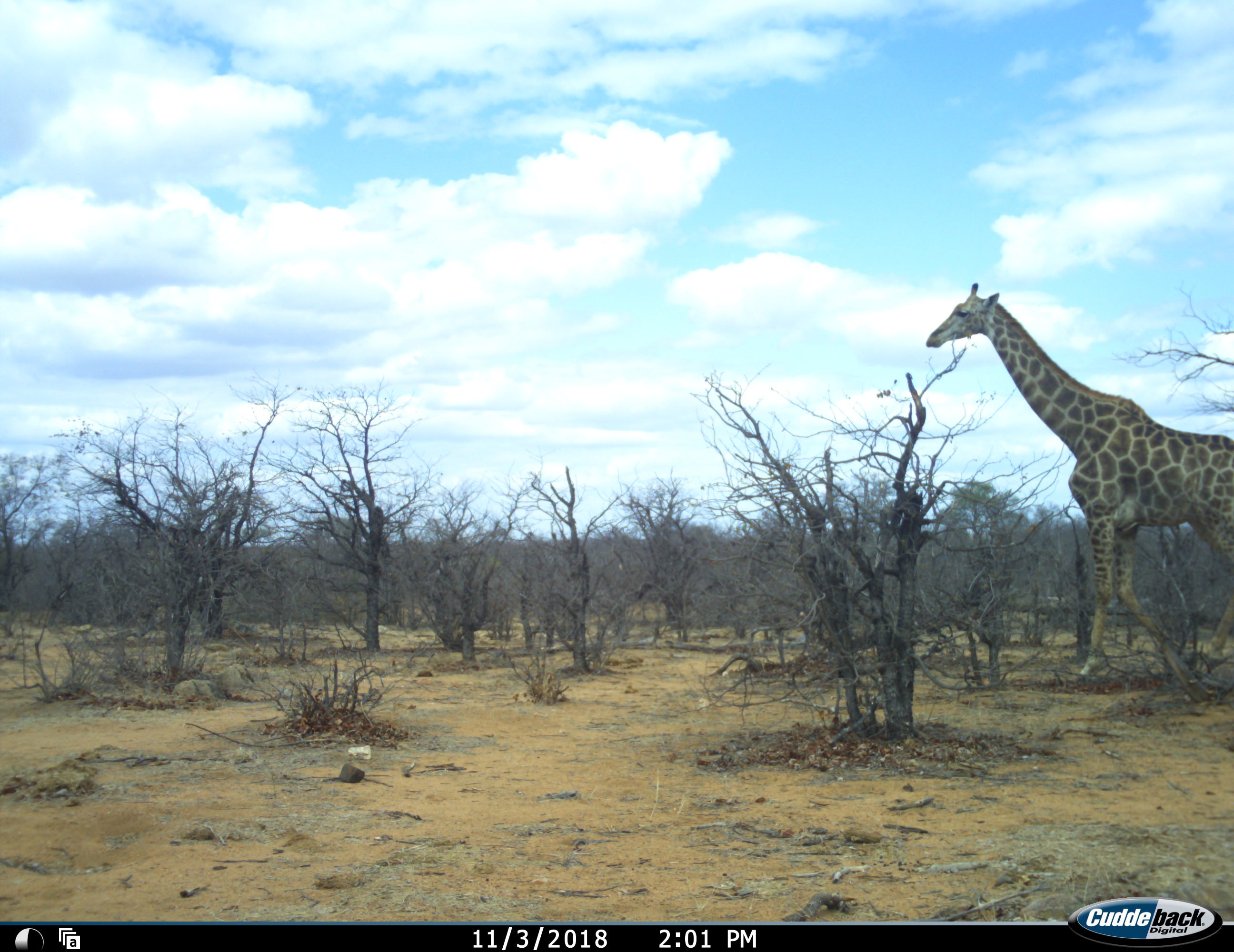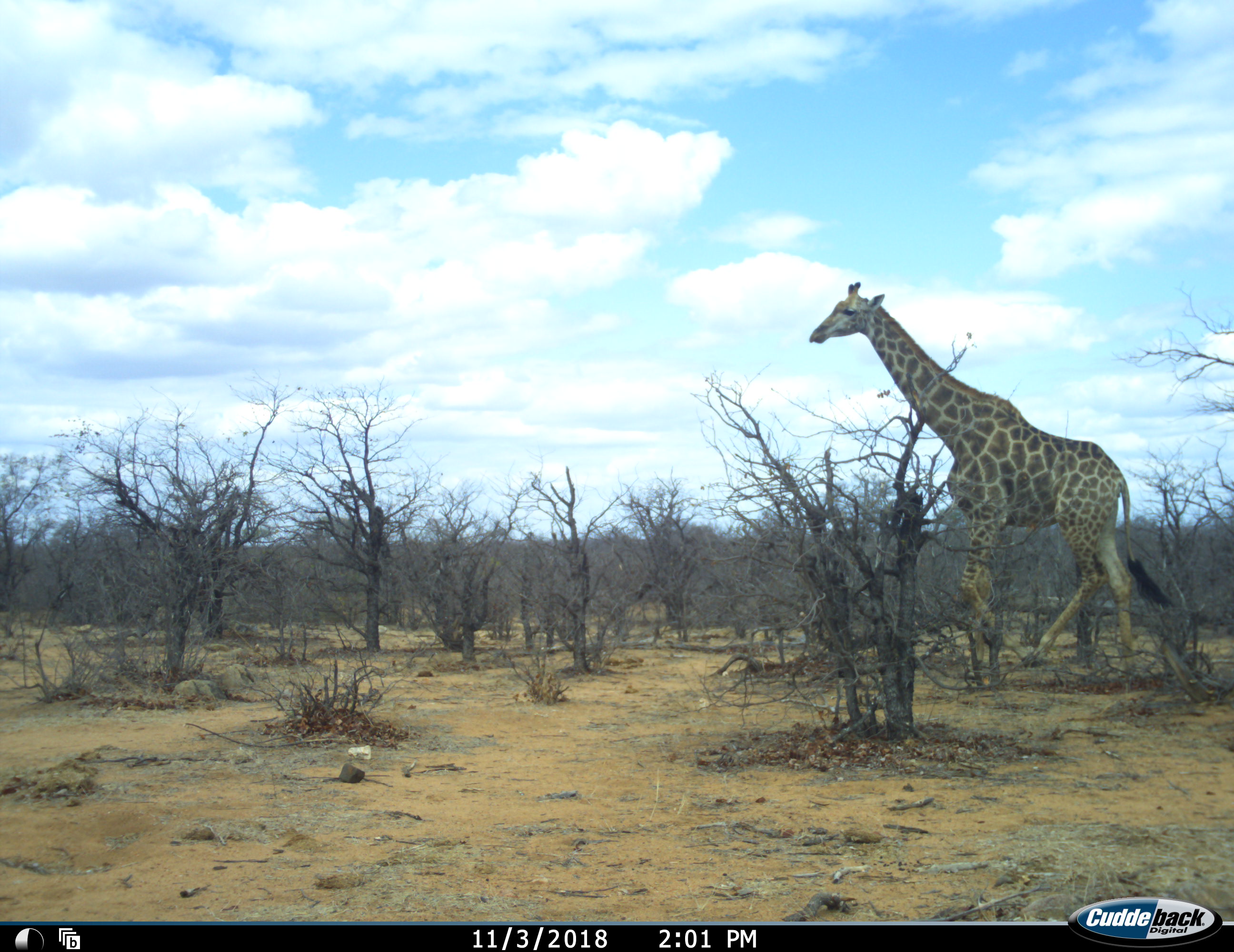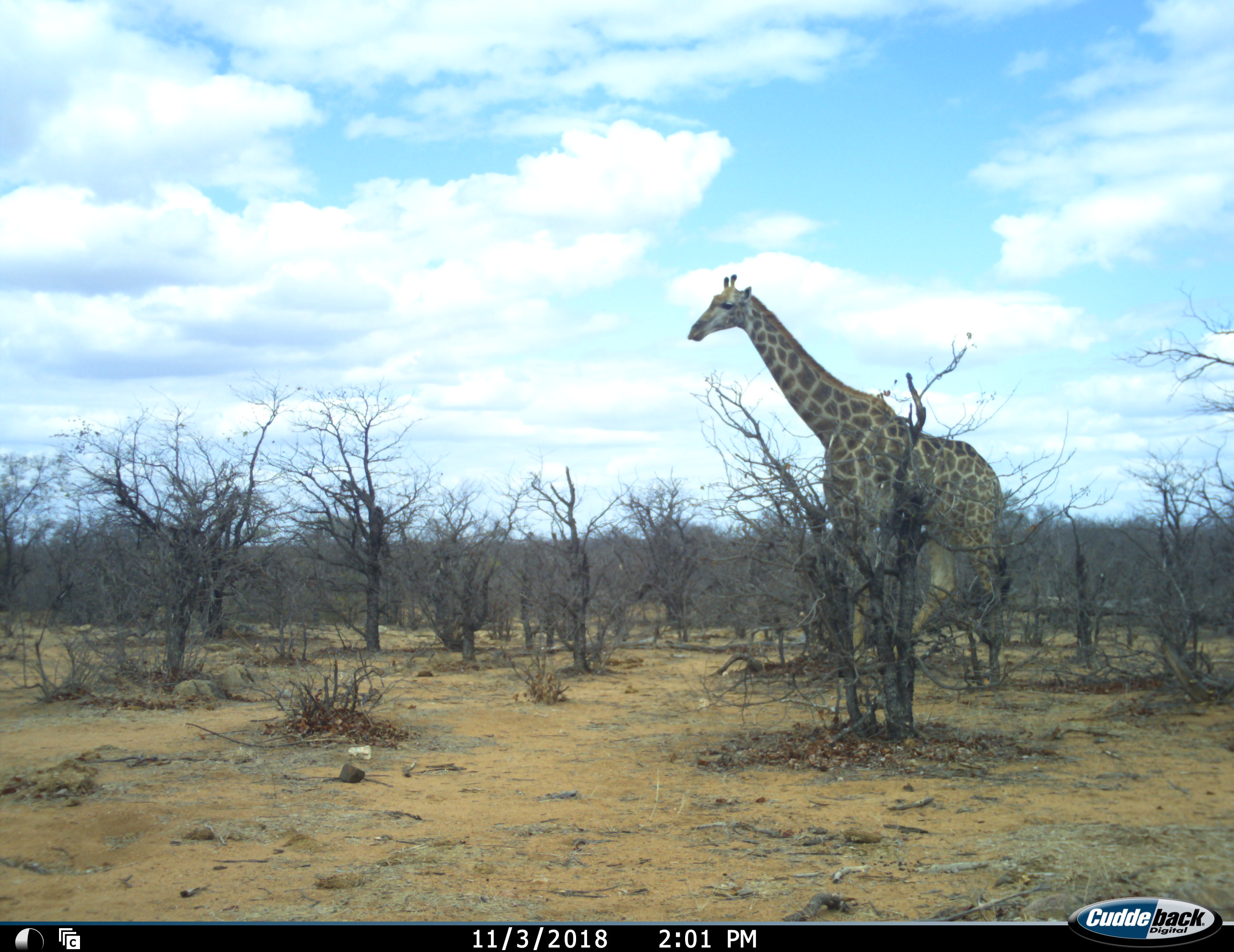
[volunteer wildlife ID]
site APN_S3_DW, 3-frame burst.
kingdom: Animalia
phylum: Chordata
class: Mammalia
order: Artiodactyla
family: Giraffidae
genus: Giraffa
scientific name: Giraffa camelopardalis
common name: giraffe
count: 1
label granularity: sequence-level